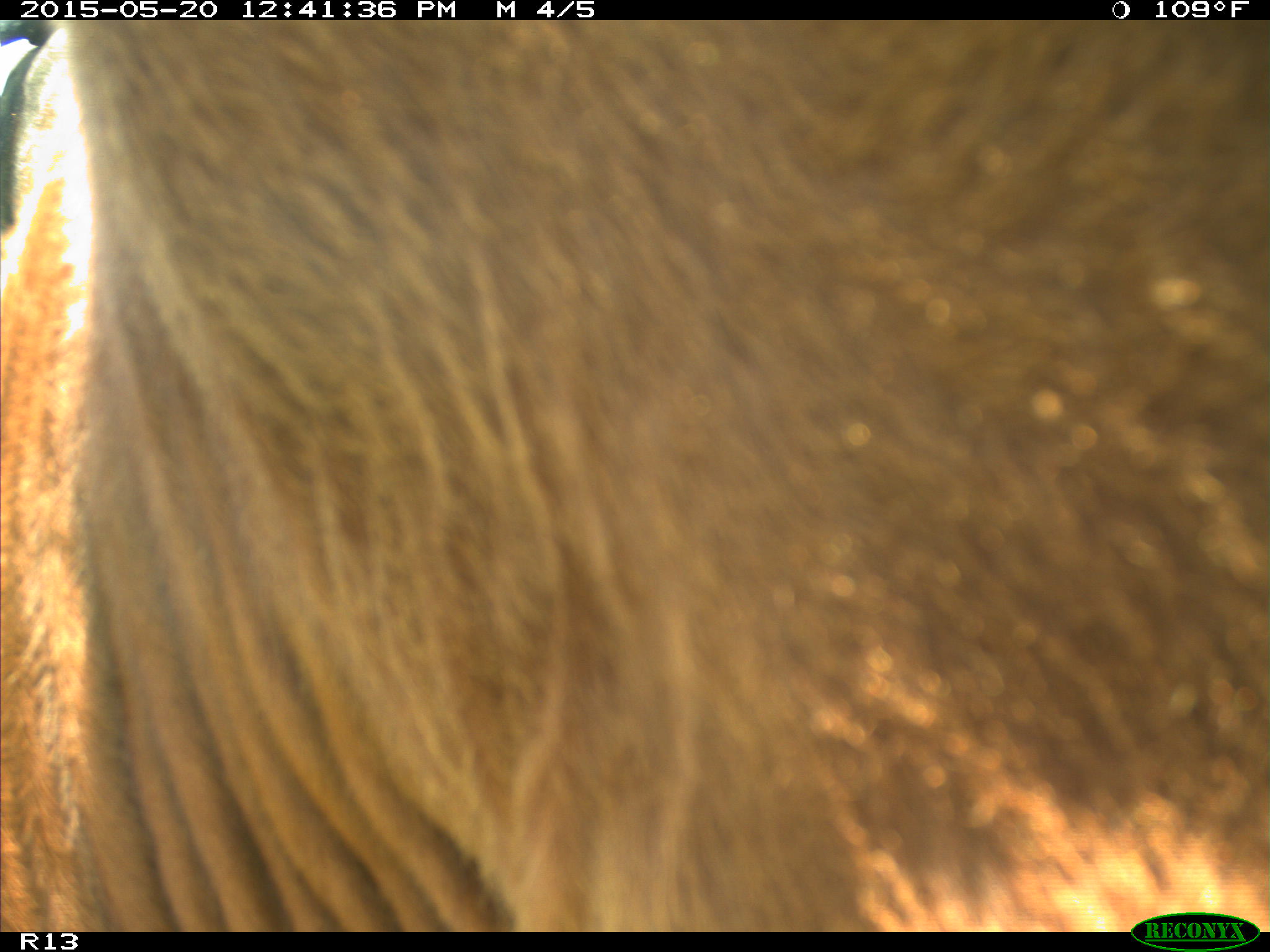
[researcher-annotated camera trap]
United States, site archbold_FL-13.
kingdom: Animalia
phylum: Chordata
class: Mammalia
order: Artiodactyla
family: Bovidae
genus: Bos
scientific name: Bos taurus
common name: domestic cow